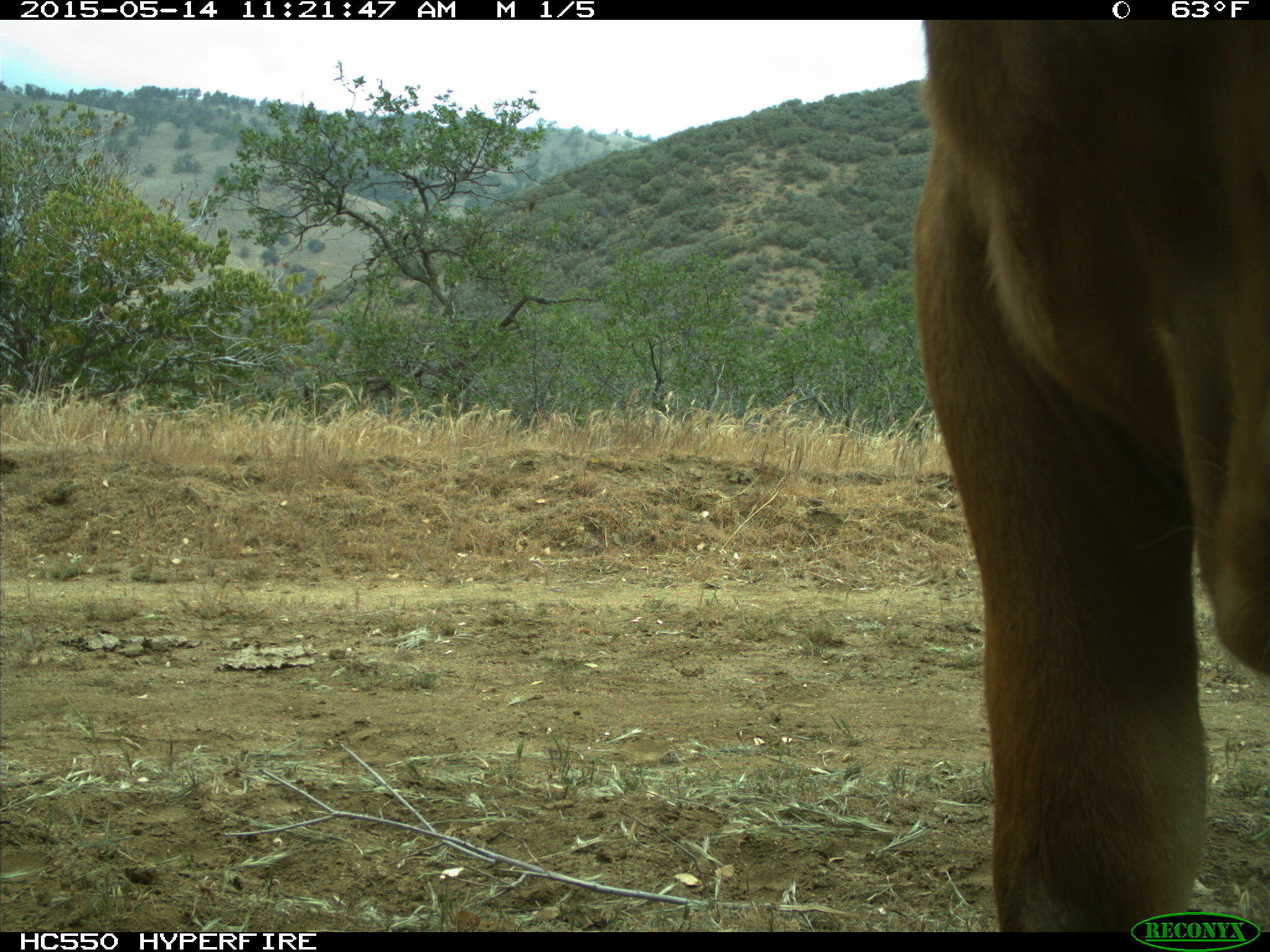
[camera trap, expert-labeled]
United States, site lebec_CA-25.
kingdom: Animalia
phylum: Chordata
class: Mammalia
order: Artiodactyla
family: Bovidae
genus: Bos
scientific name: Bos taurus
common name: domestic cow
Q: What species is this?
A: Bos taurus (domestic cow).